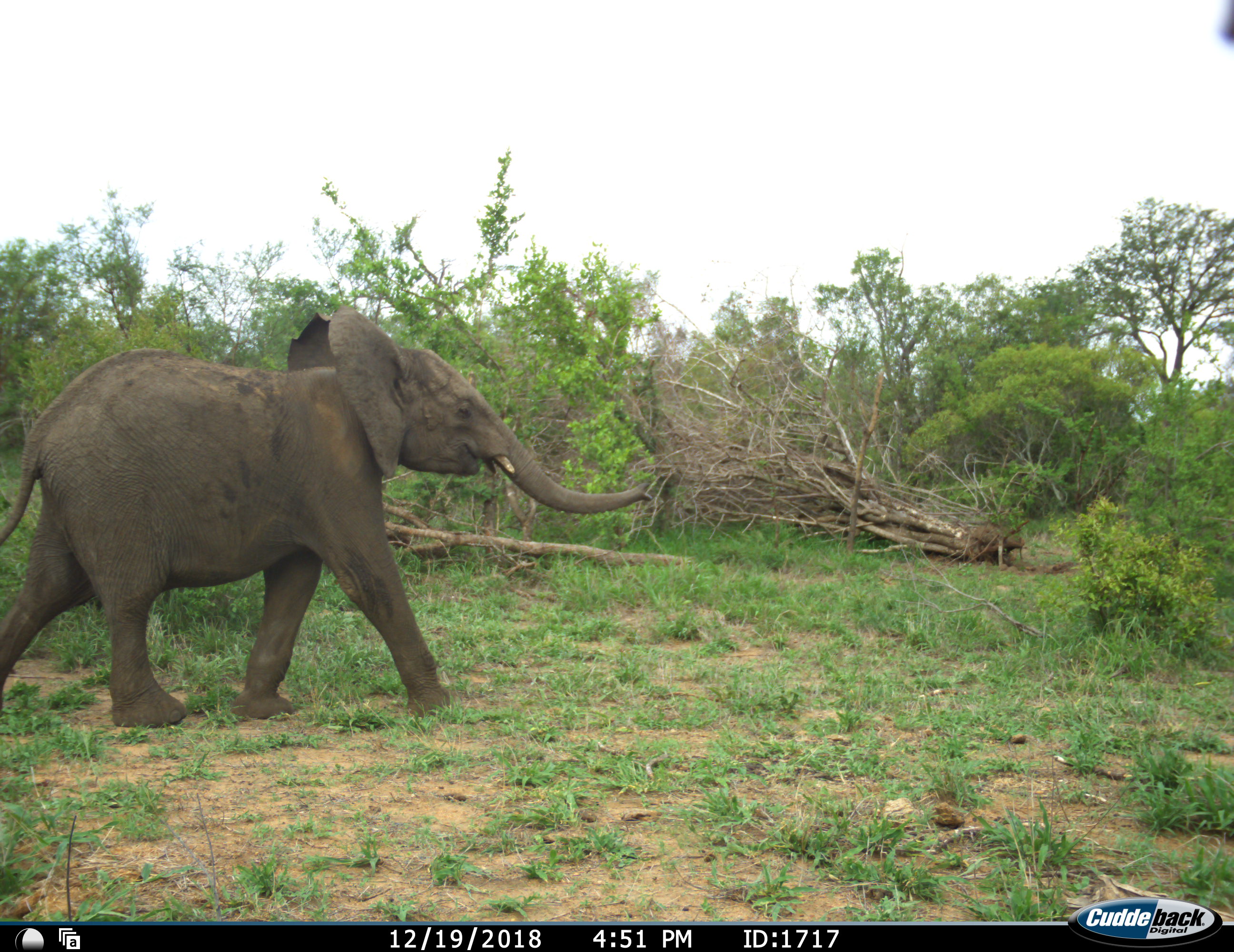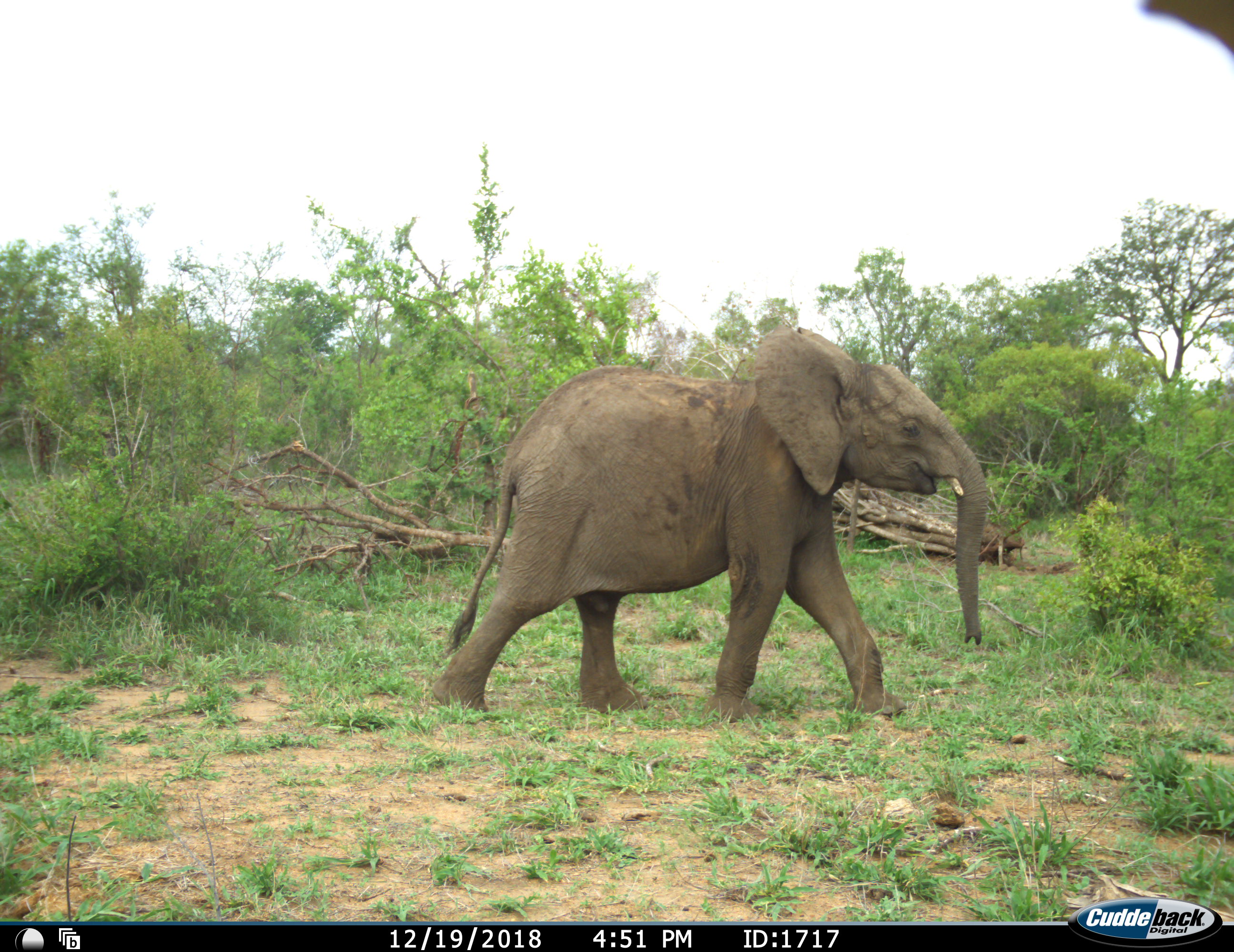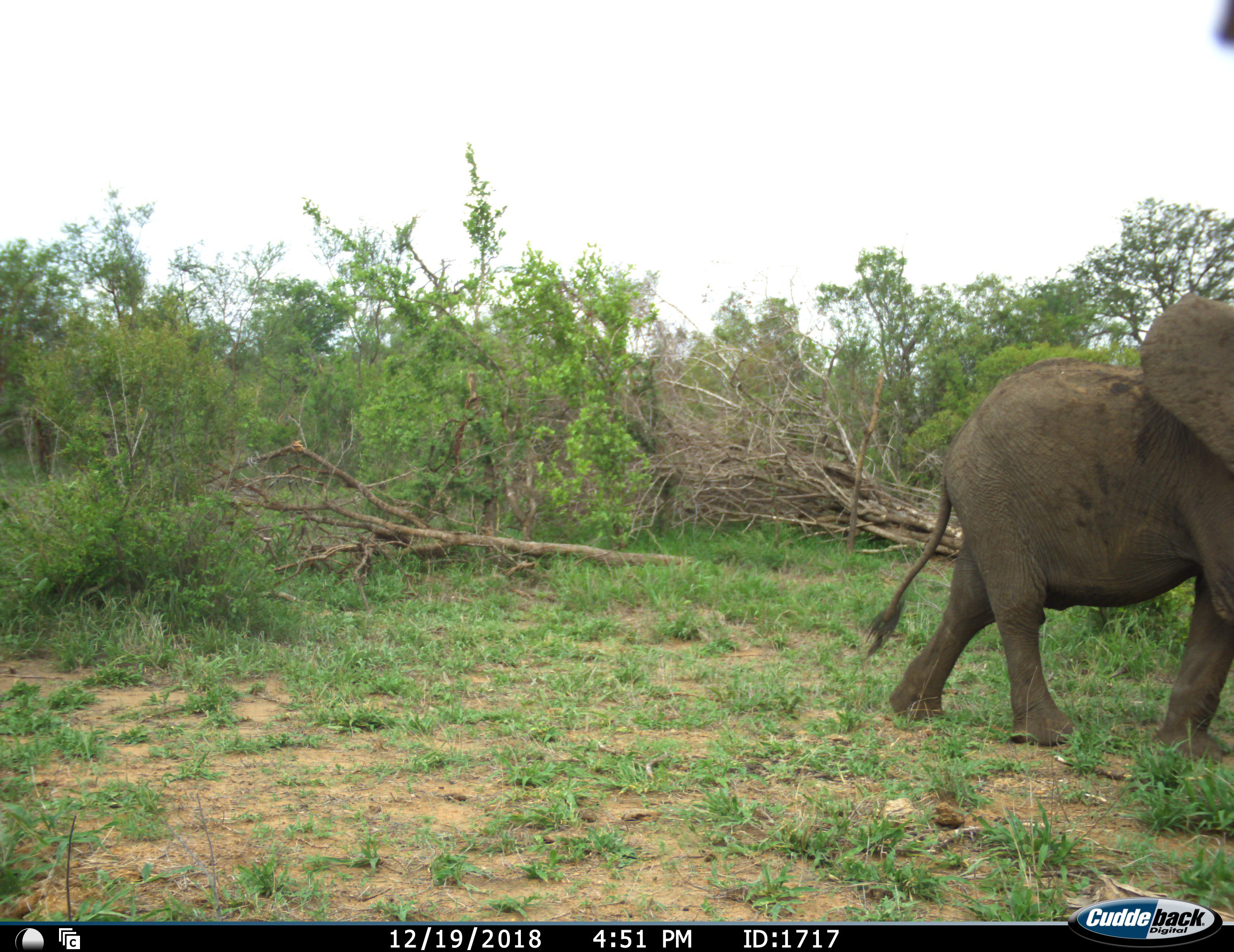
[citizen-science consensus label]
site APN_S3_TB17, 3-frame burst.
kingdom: Animalia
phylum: Chordata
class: Mammalia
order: Proboscidea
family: Elephantidae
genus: Loxodonta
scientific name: Loxodonta africana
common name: african bush elephant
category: elephant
Elephant (african bush elephant) (Loxodonta africana), count 1. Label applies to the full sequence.